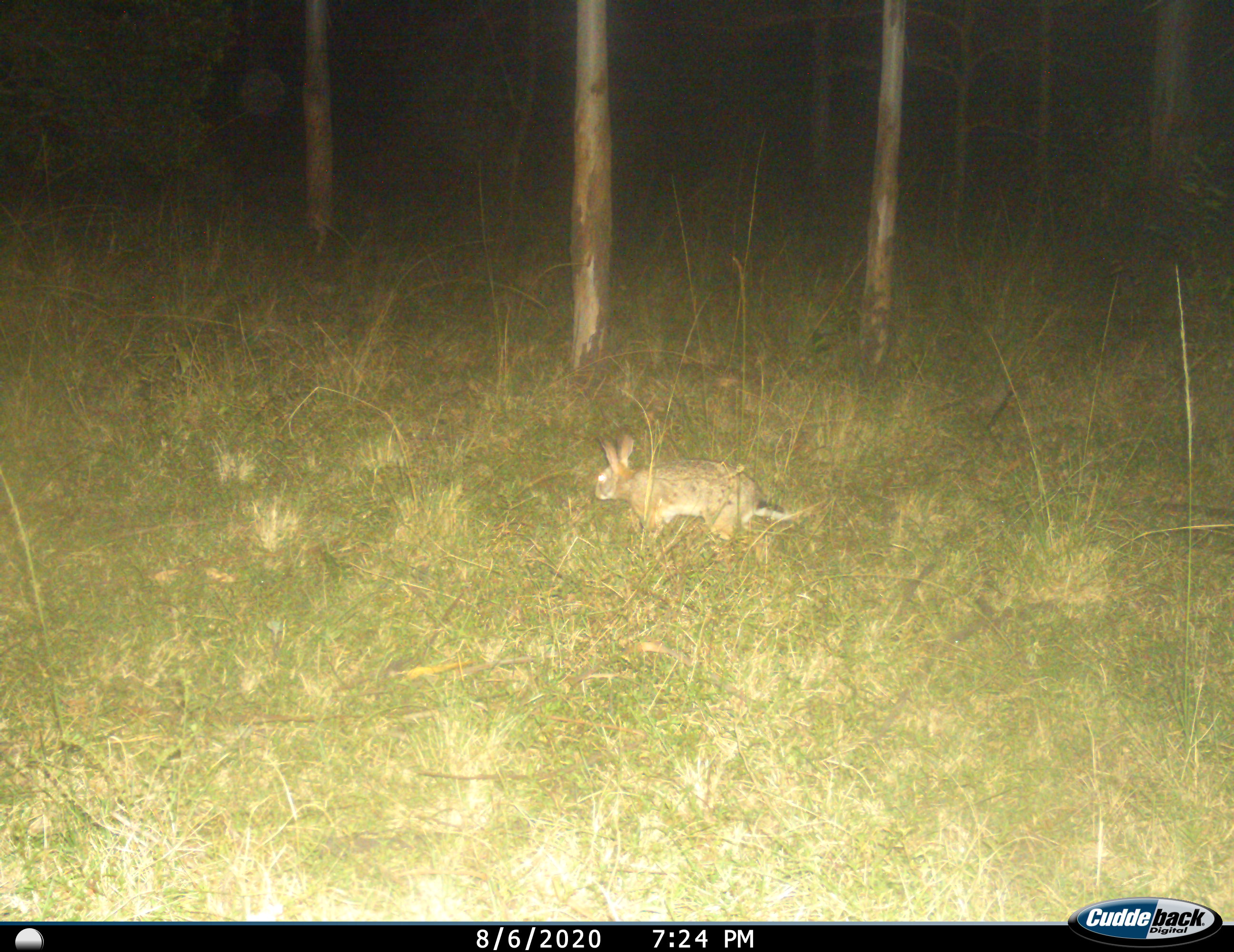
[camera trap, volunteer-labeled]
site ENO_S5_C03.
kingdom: Animalia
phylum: Chordata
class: Mammalia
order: Lagomorpha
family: Leporidae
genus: Lepus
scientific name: Lepus saxatilis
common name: scrub hare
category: haresavannah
Haresavannah (scrub hare) (Lepus saxatilis), count 1. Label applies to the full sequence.